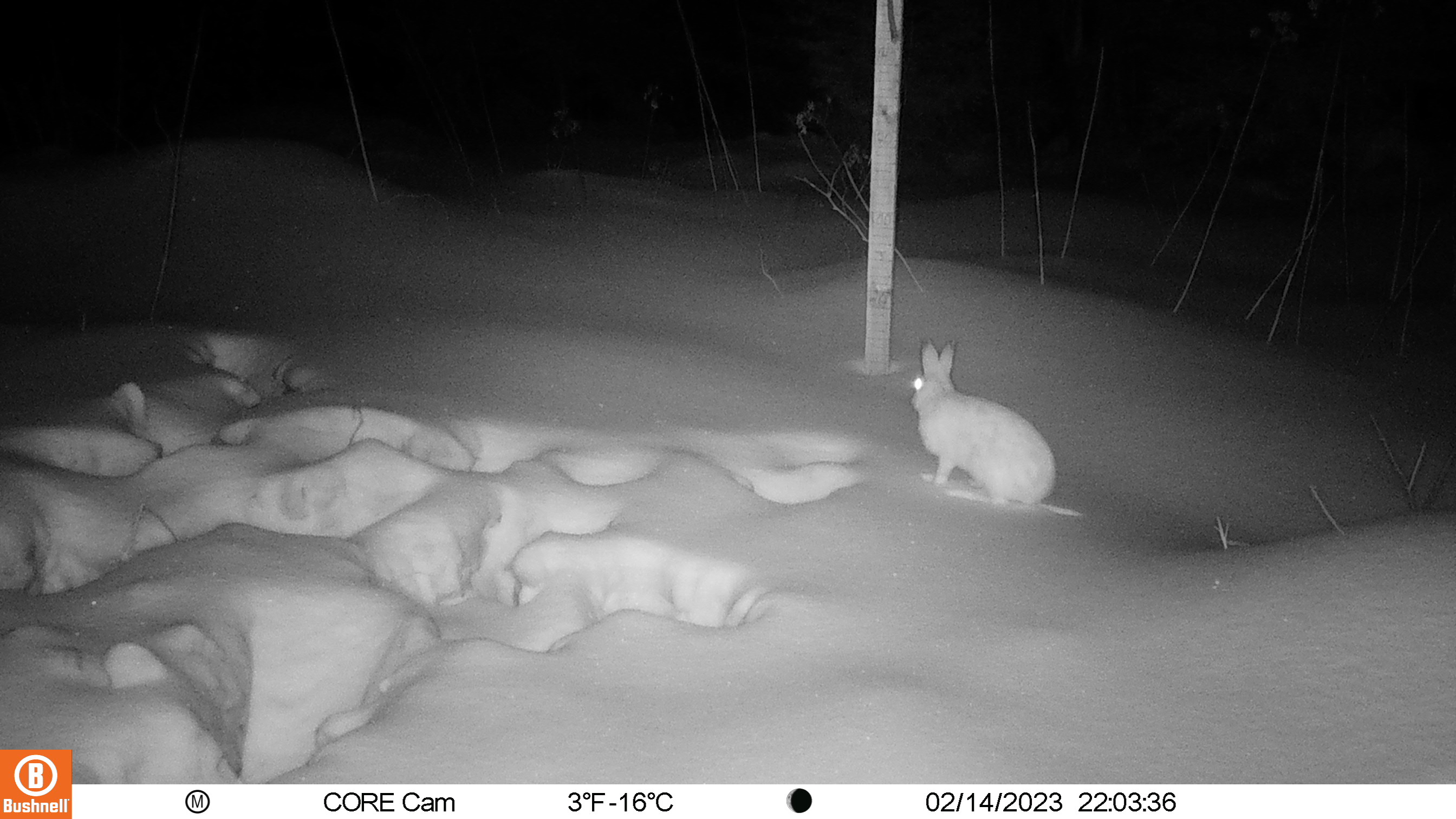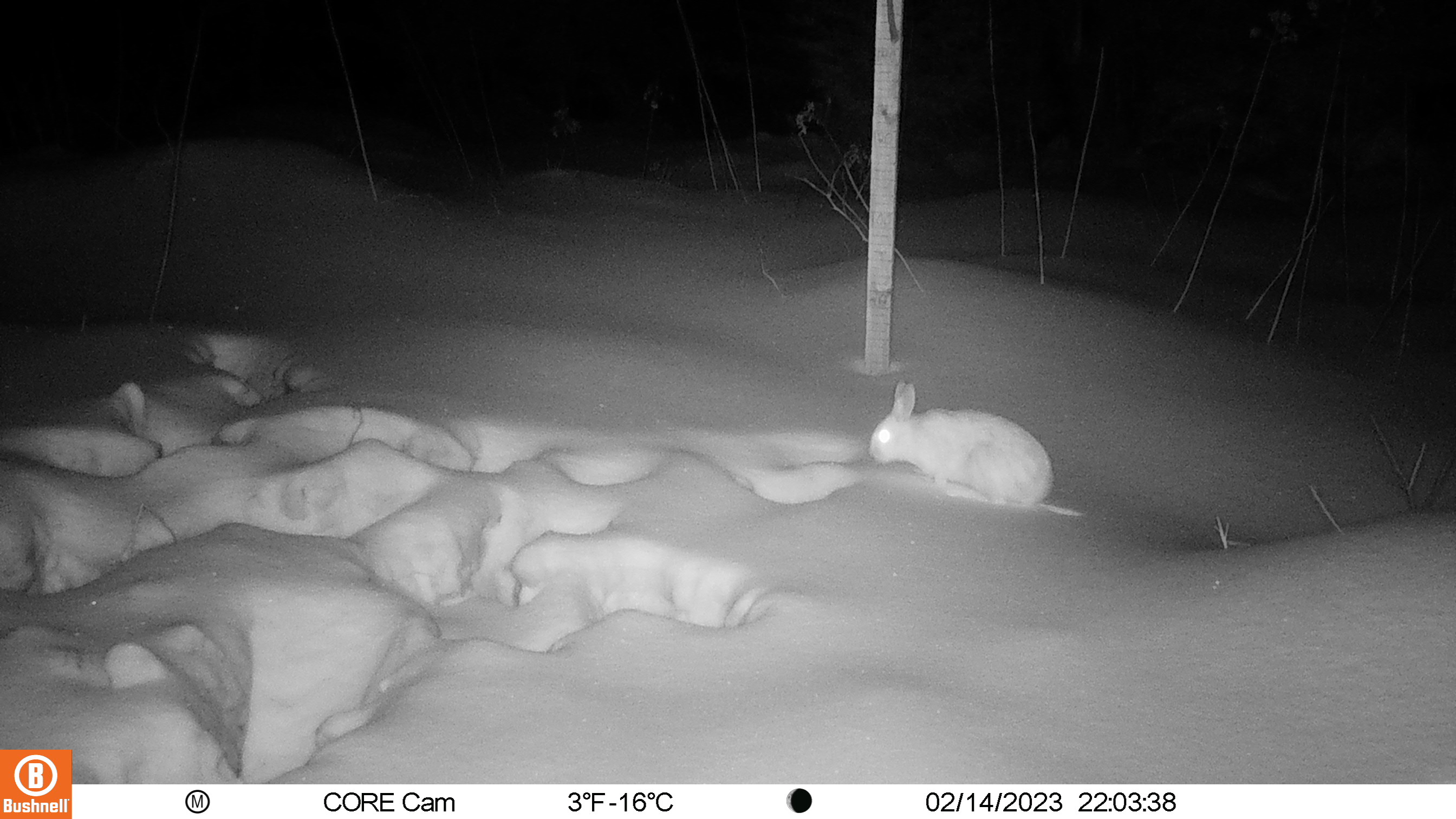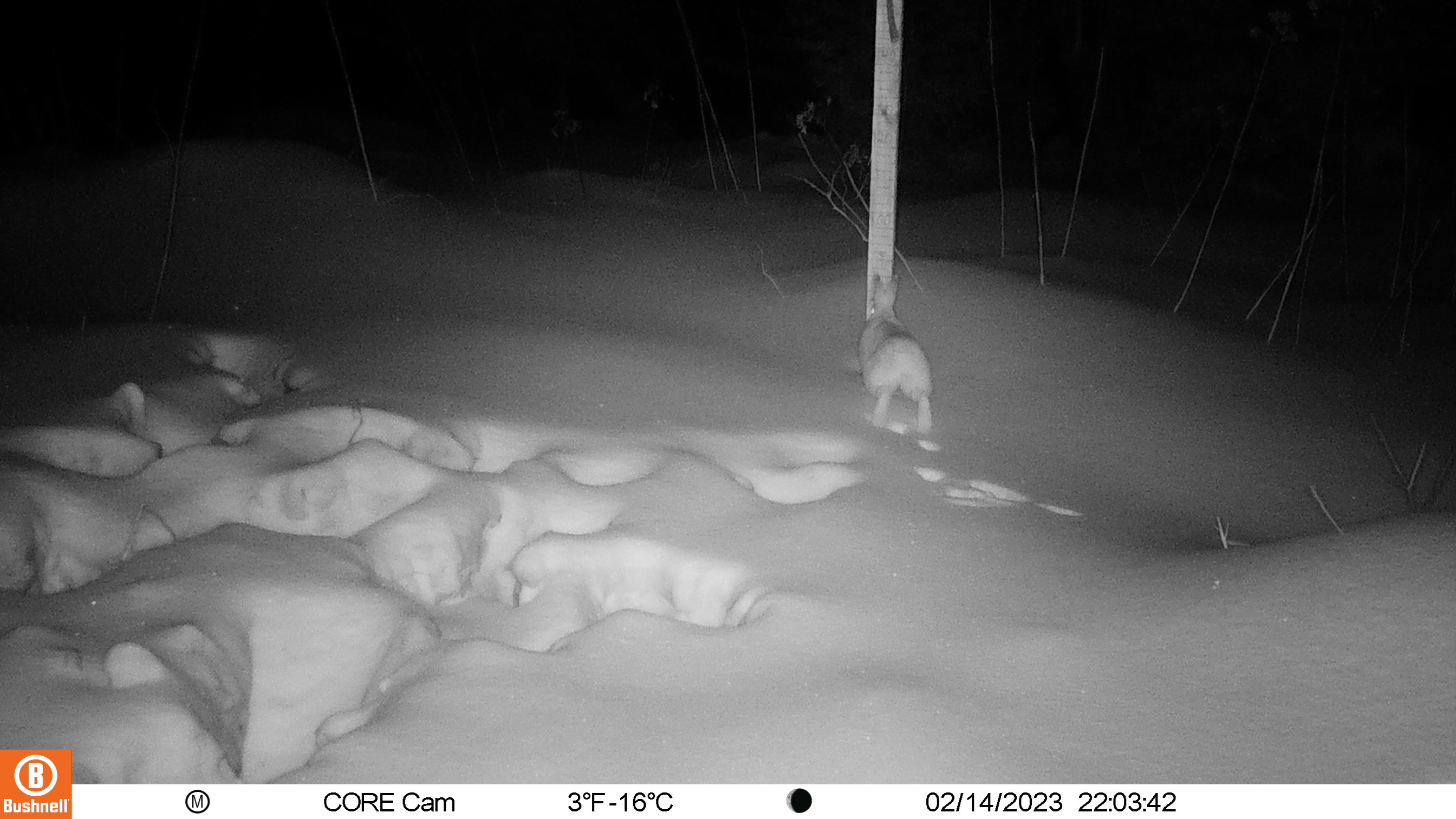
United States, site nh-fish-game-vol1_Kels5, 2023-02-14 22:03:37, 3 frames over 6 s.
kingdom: Animalia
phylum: Chordata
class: Mammalia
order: Lagomorpha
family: Leporidae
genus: Lepus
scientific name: Lepus americanus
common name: snowshoe hare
Snowshoe hare (Lepus americanus).